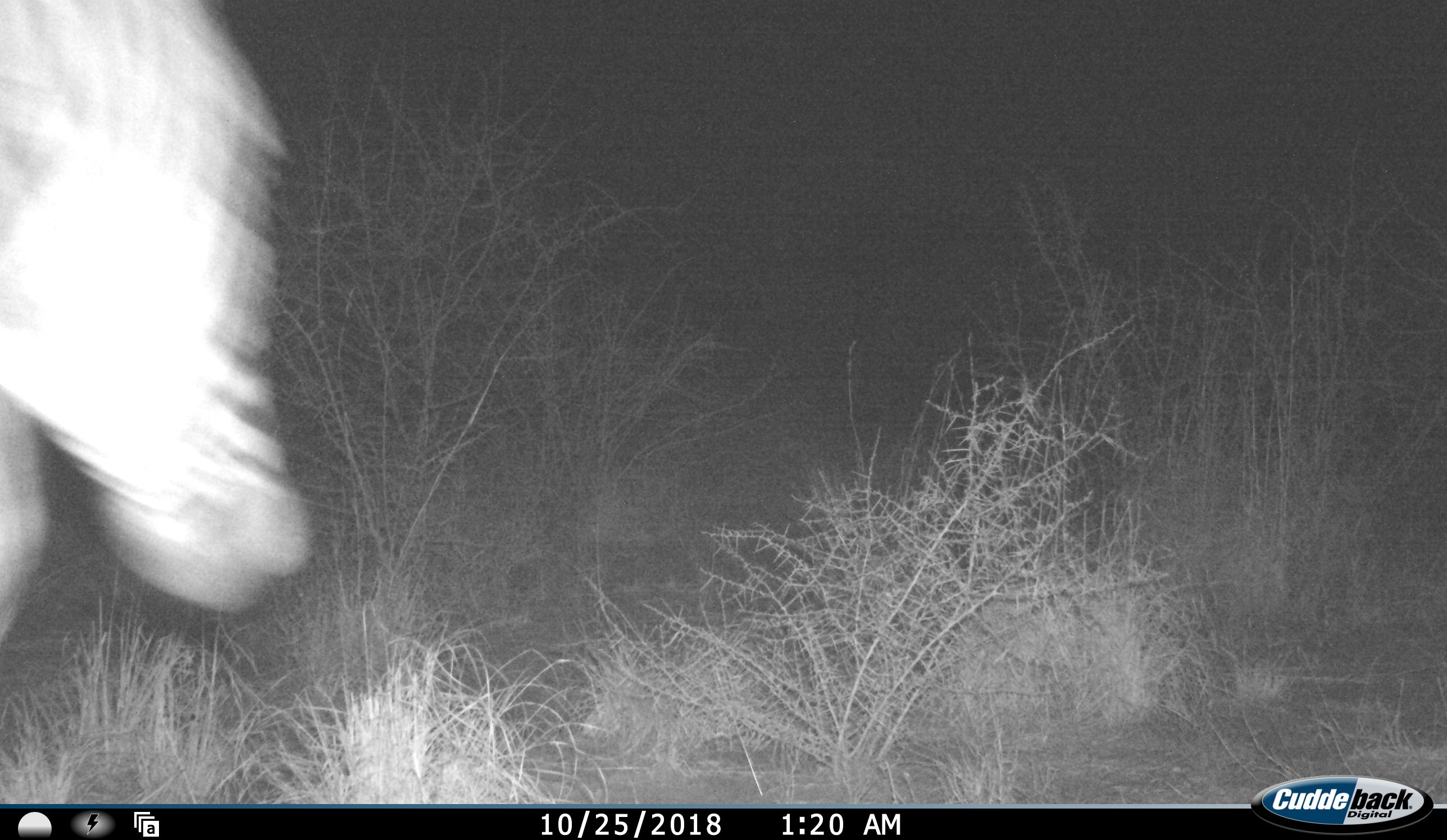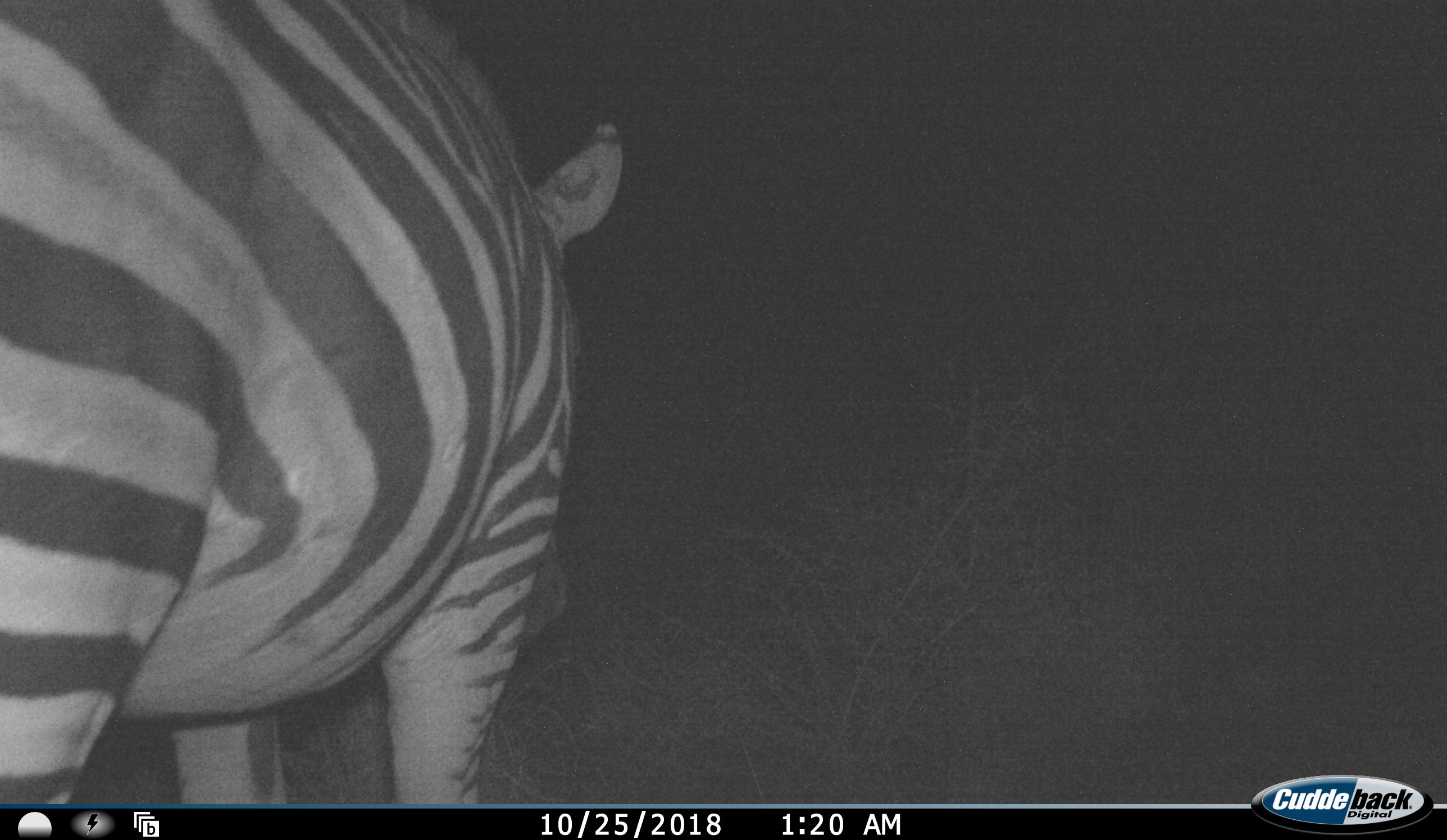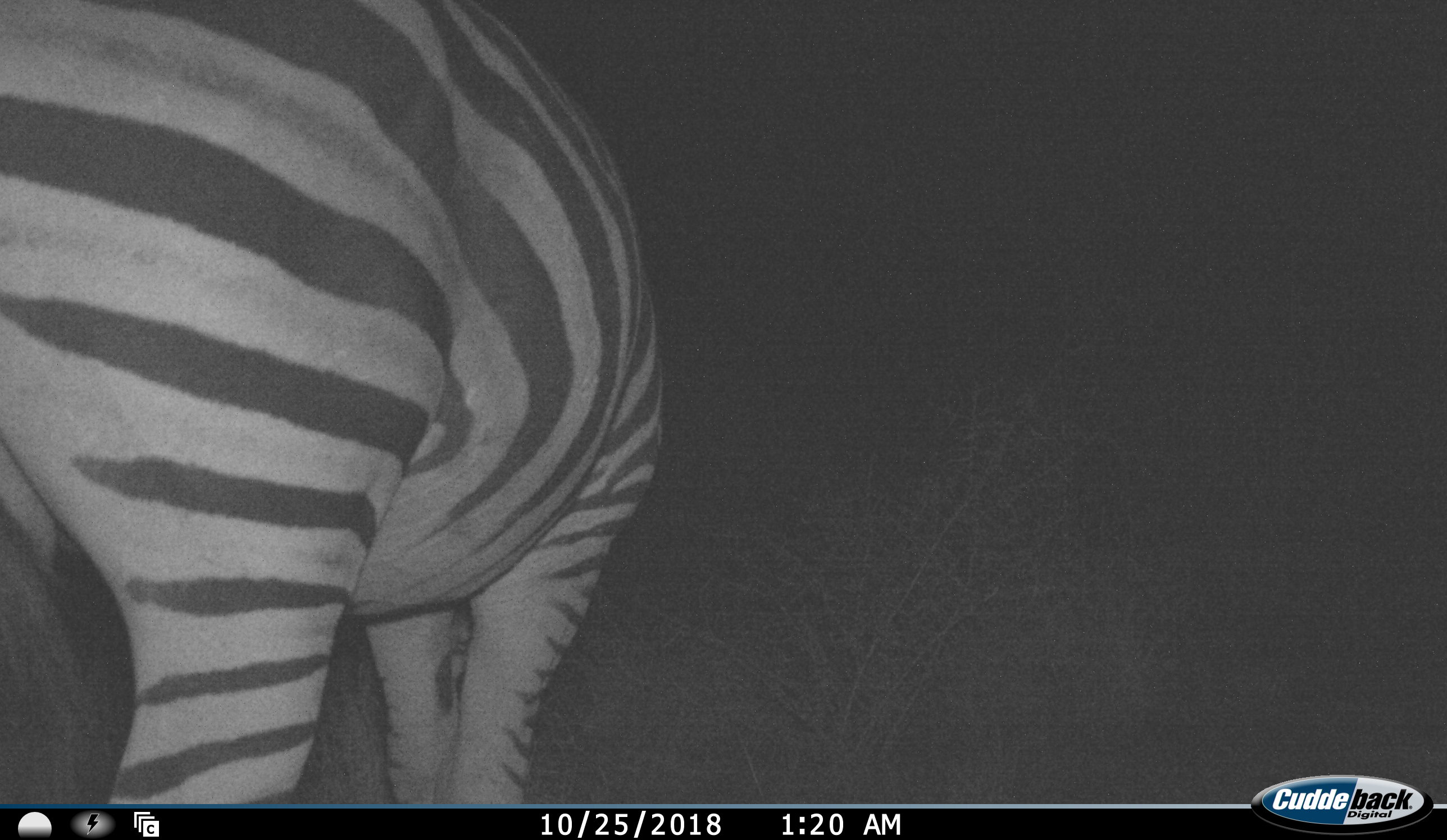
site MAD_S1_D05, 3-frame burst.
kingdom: Animalia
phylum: Chordata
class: Mammalia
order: Perissodactyla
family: Equidae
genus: Equus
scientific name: Equus quagga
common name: plains zebra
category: zebraplains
Zebraplains (plains zebra) (Equus quagga), count 1. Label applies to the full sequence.